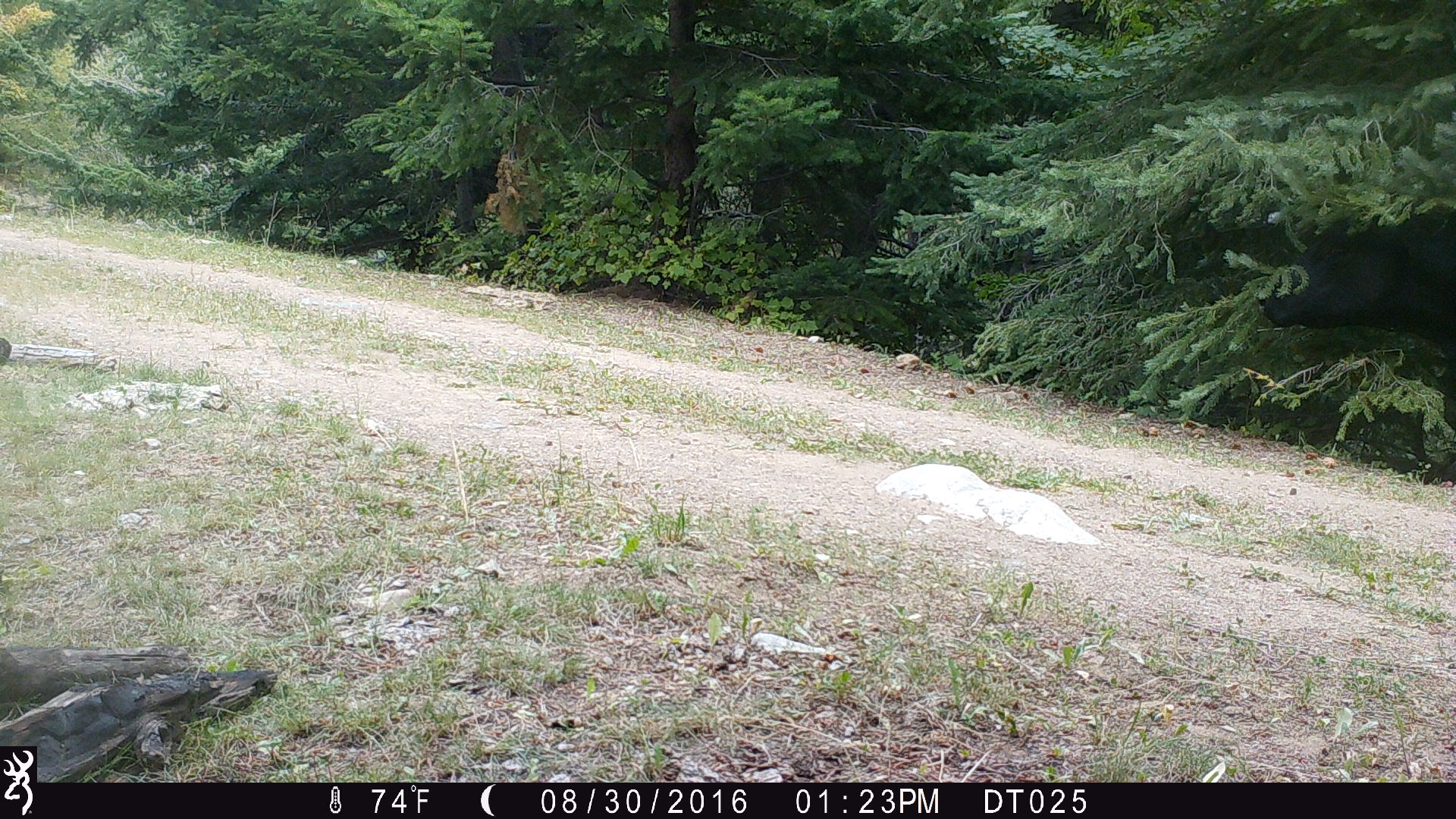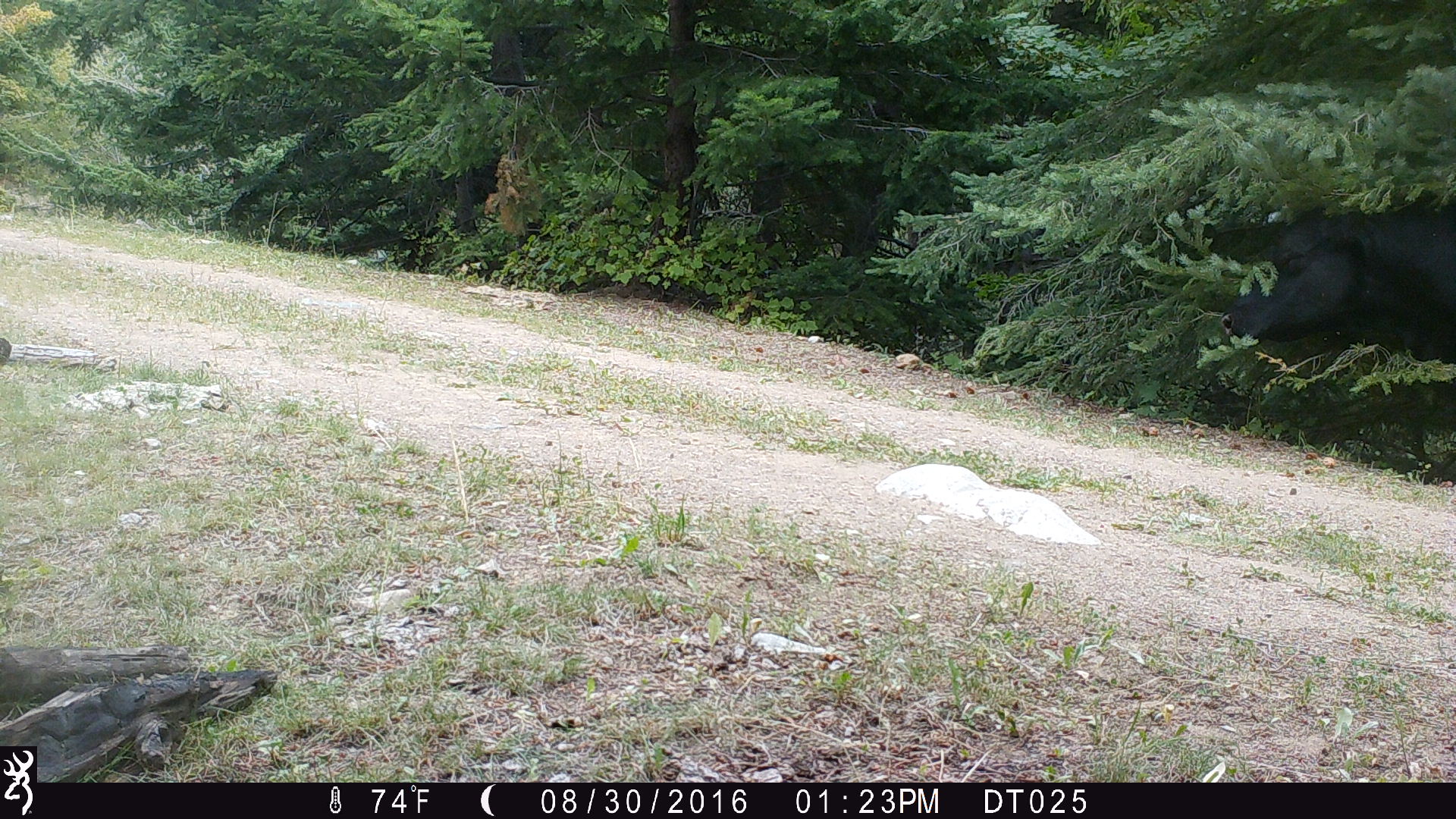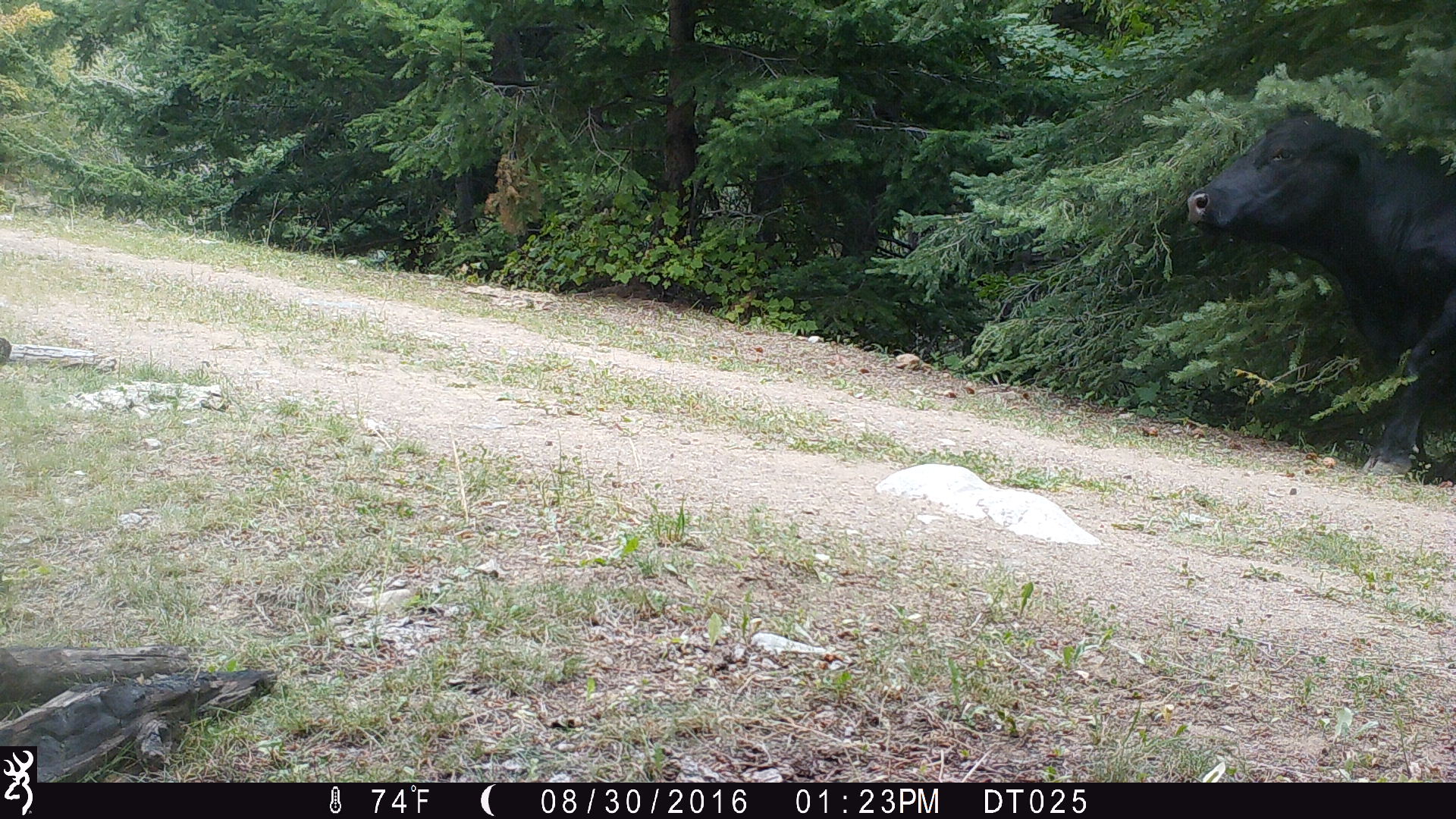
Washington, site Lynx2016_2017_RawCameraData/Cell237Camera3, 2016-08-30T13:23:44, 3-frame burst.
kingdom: Animalia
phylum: Chordata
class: Mammalia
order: Artiodactyla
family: Bovidae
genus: Bos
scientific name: Bos taurus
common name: domestic cattle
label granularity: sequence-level